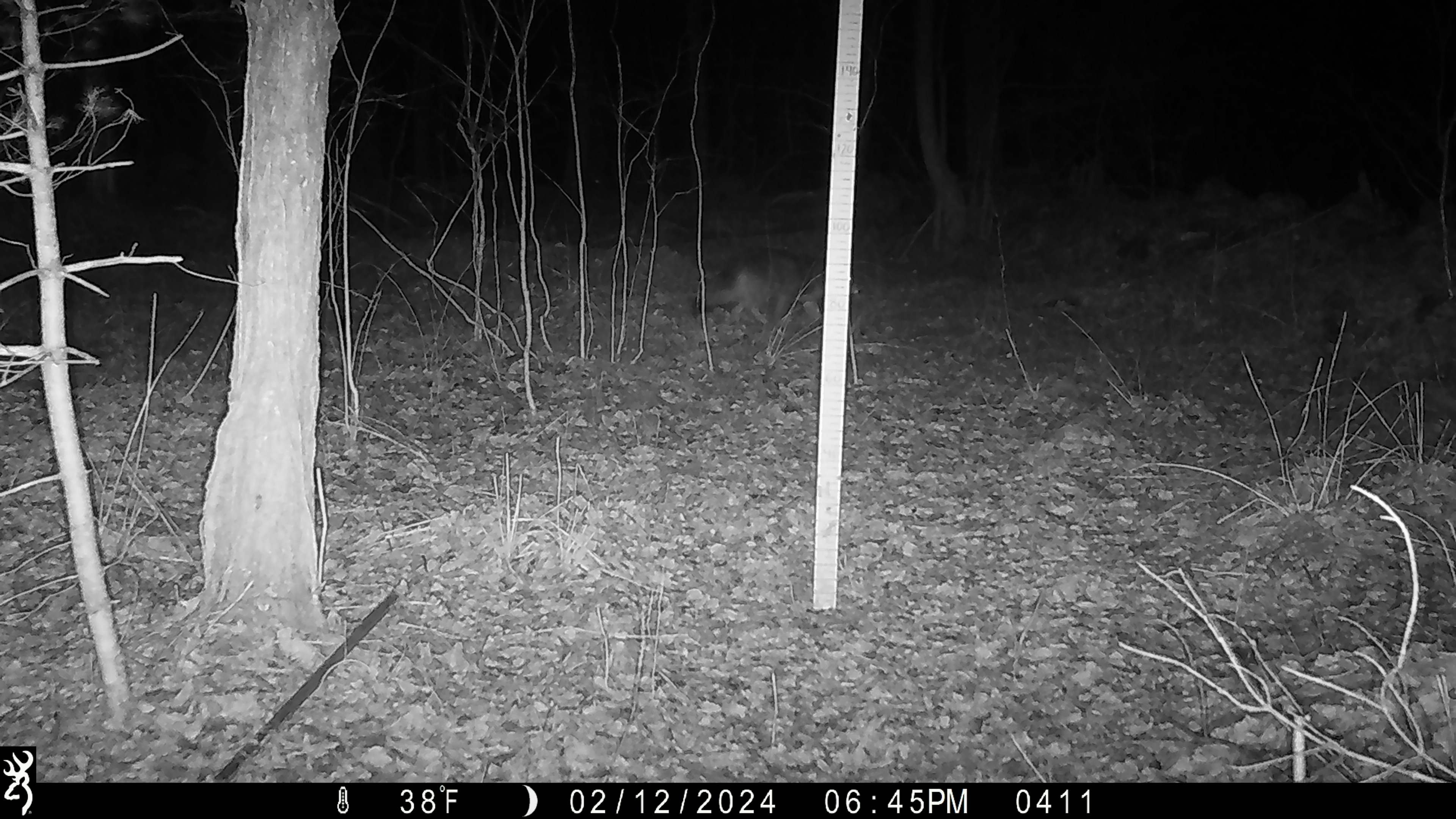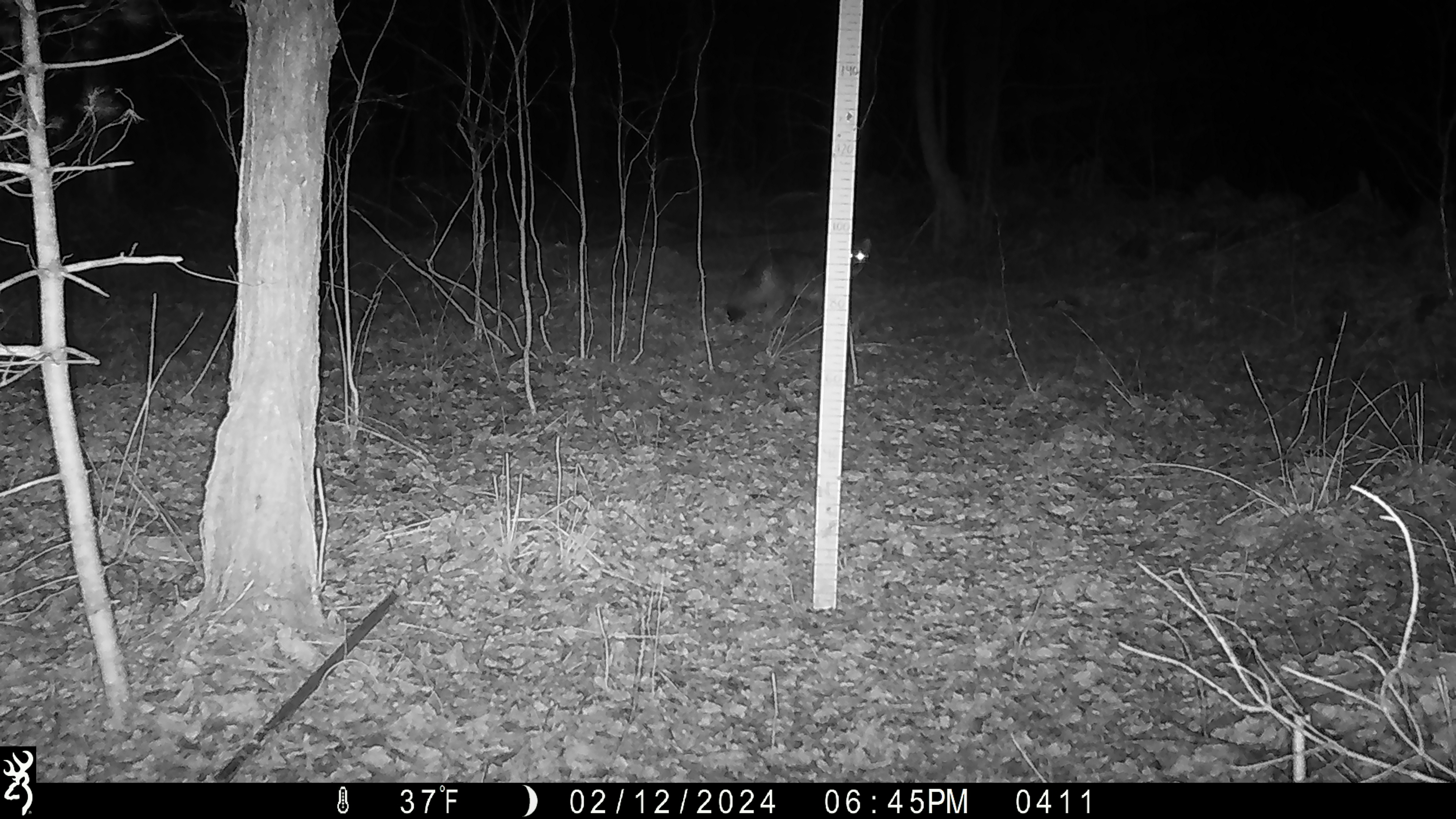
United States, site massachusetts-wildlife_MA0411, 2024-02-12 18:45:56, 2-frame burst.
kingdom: Animalia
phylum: Chordata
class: Mammalia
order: Carnivora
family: Canidae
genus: Urocyon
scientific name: Urocyon cinereoargenteus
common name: gray fox